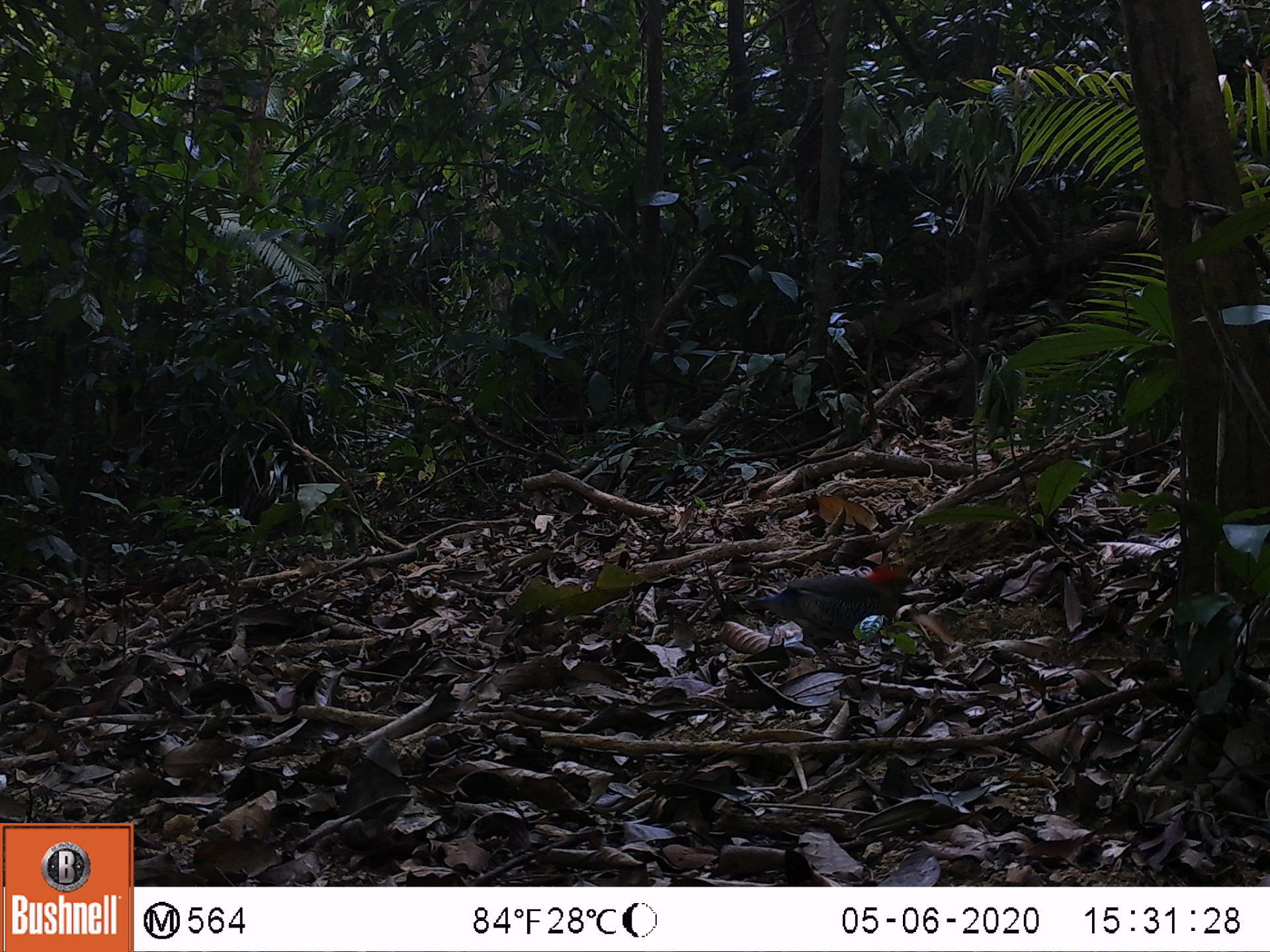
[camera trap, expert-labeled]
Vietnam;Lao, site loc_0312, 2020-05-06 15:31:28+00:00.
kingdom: Animalia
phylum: Chordata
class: Aves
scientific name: Aves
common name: bird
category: unidentified bird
Unidentified bird (bird) (Aves). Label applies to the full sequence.